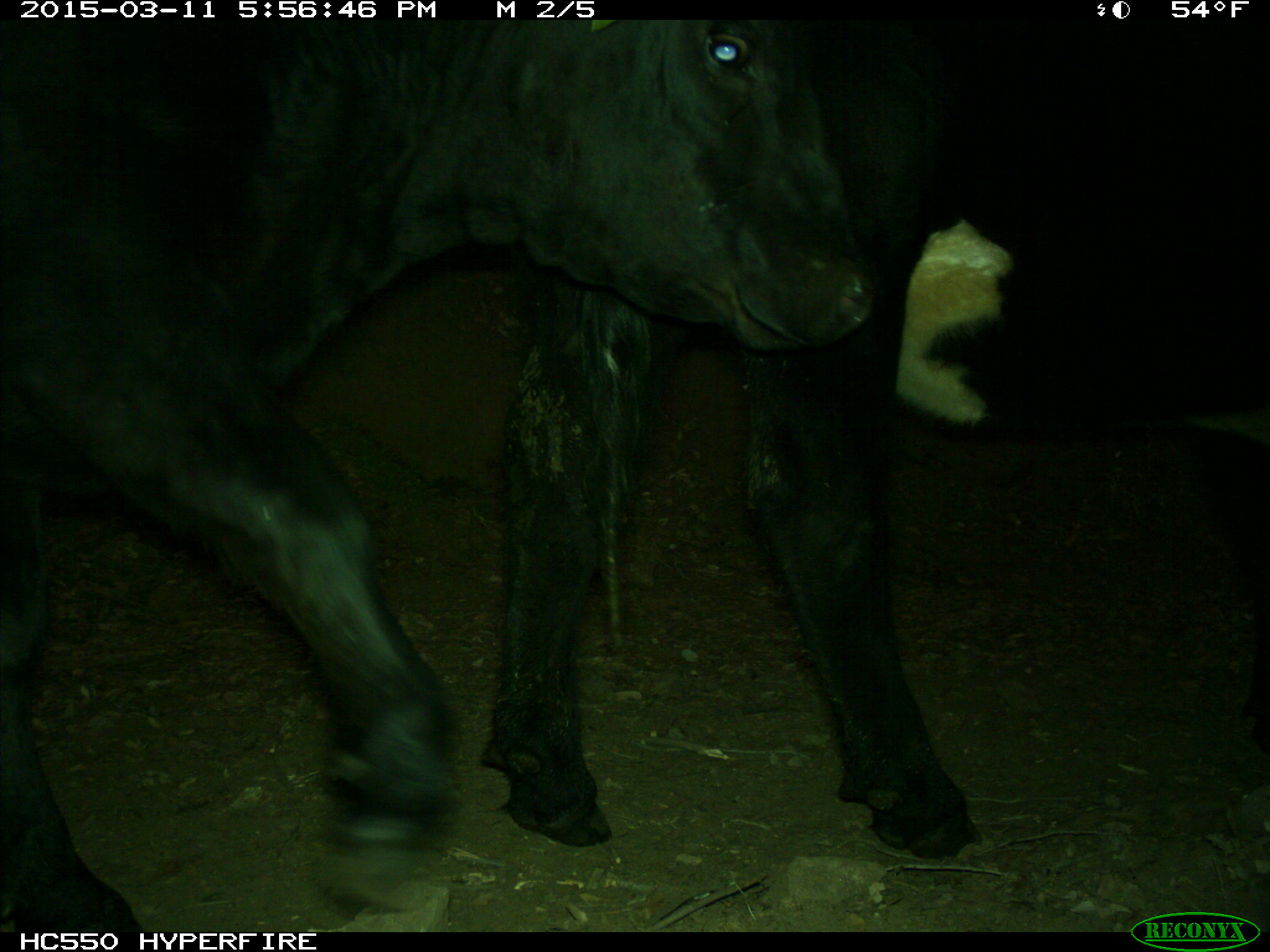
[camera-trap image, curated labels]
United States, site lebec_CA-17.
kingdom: Animalia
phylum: Chordata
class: Mammalia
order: Artiodactyla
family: Bovidae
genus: Bos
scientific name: Bos taurus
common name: domestic cow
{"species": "Bos taurus (domestic cow)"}